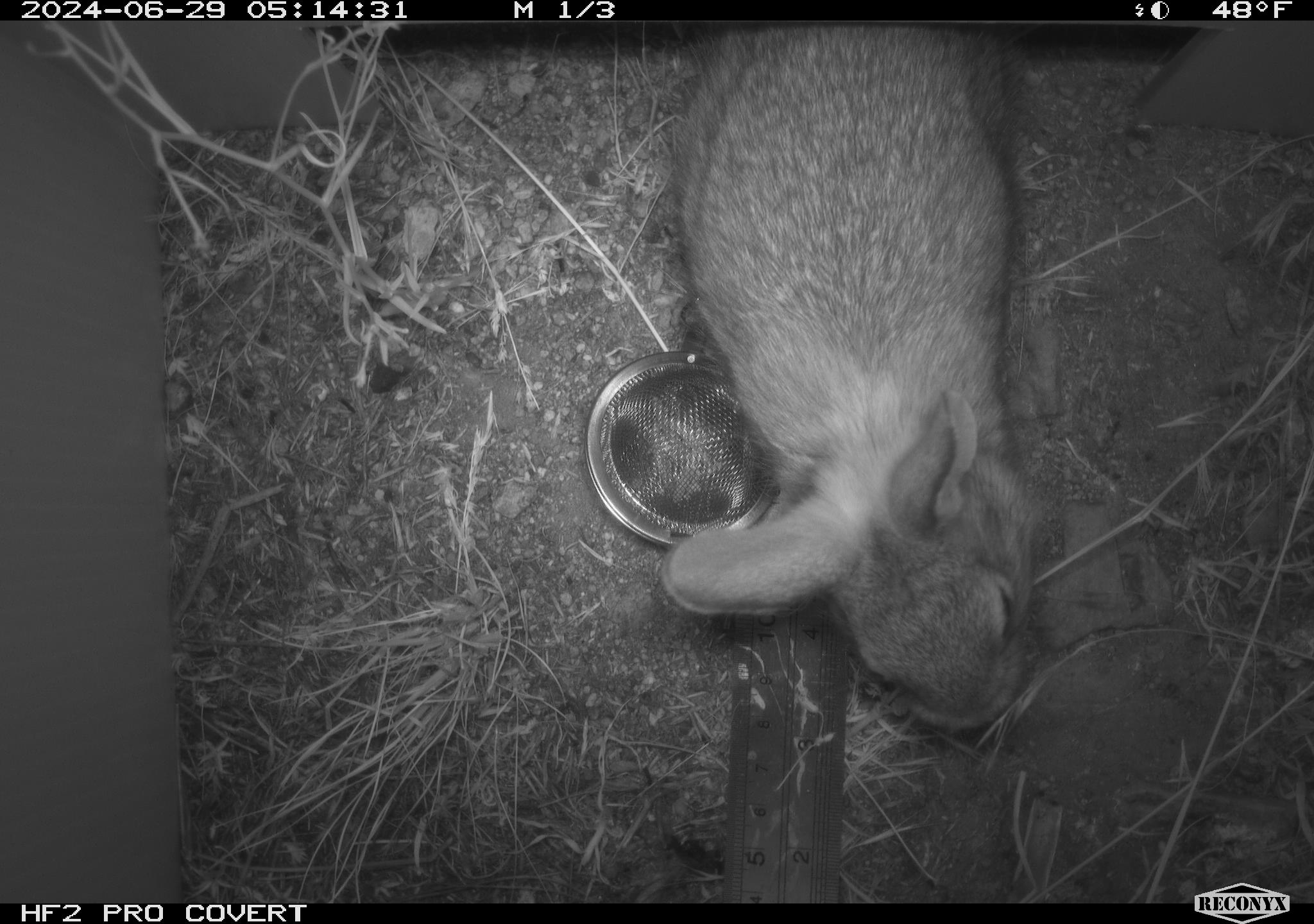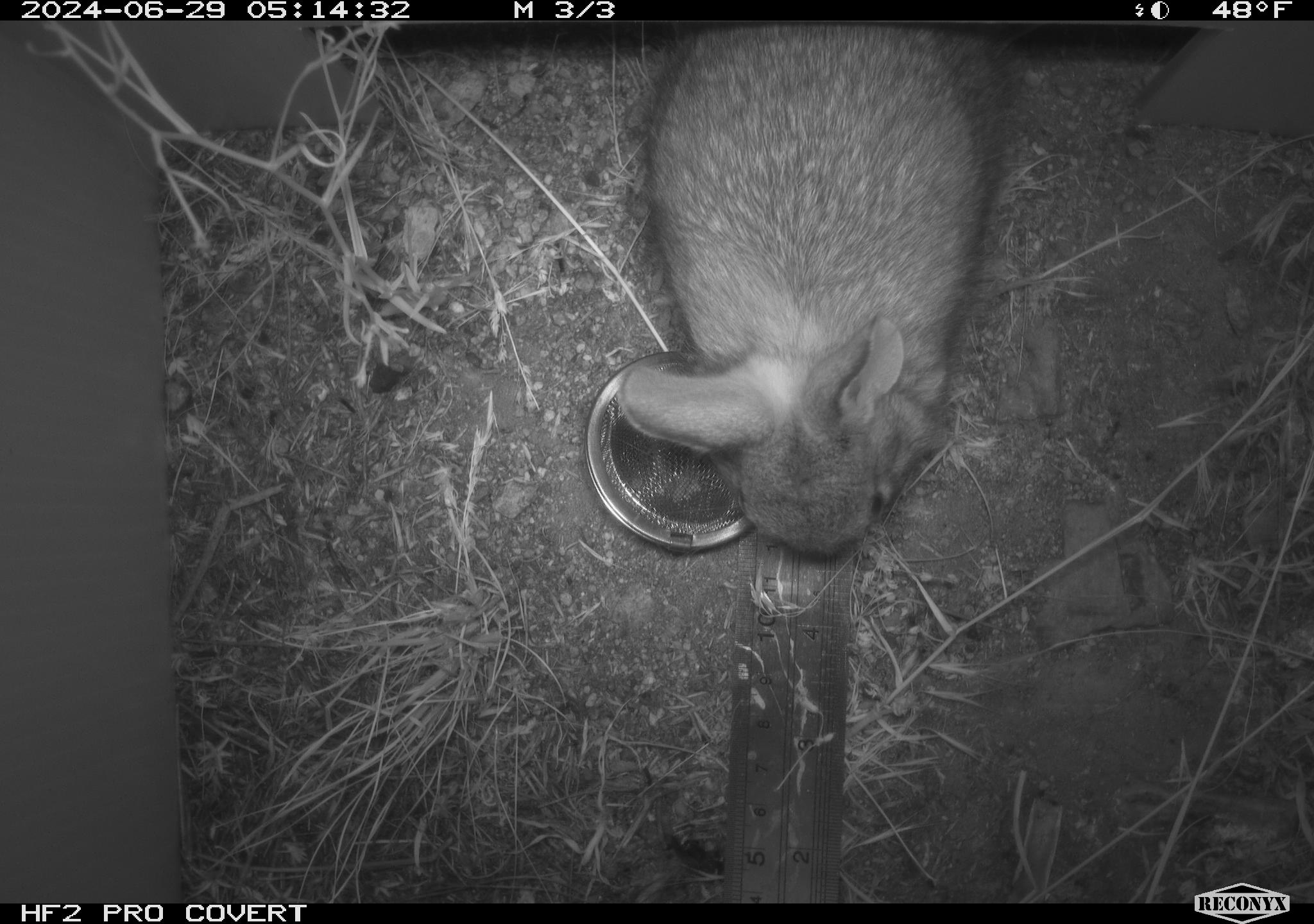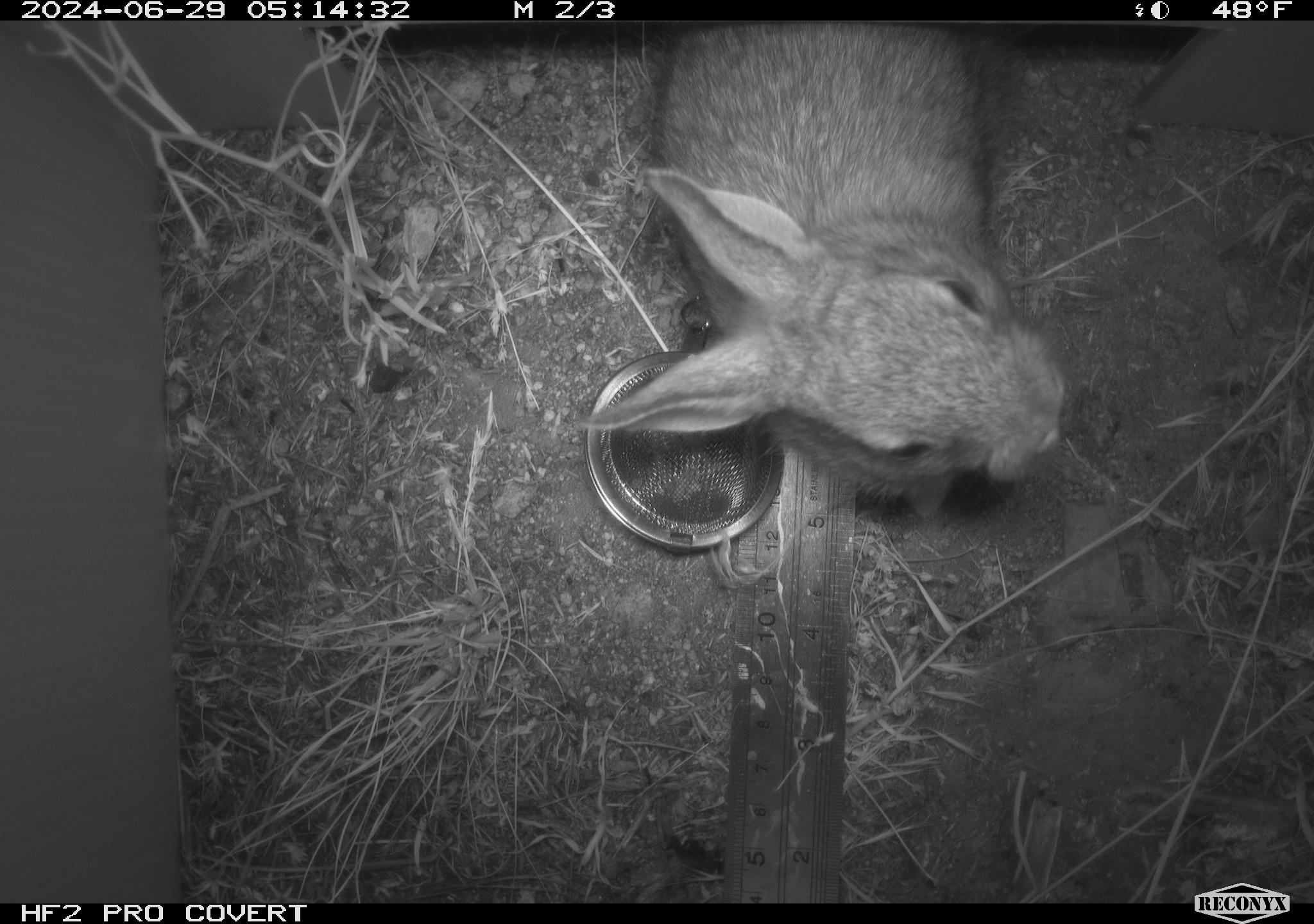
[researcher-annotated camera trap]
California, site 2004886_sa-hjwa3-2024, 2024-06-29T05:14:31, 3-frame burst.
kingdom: Animalia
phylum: Chordata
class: Mammalia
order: Lagomorpha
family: Leporidae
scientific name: Leporidae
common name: rabbit or hare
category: rabbit and hare family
Rabbit and hare family (rabbit or hare) (Leporidae).